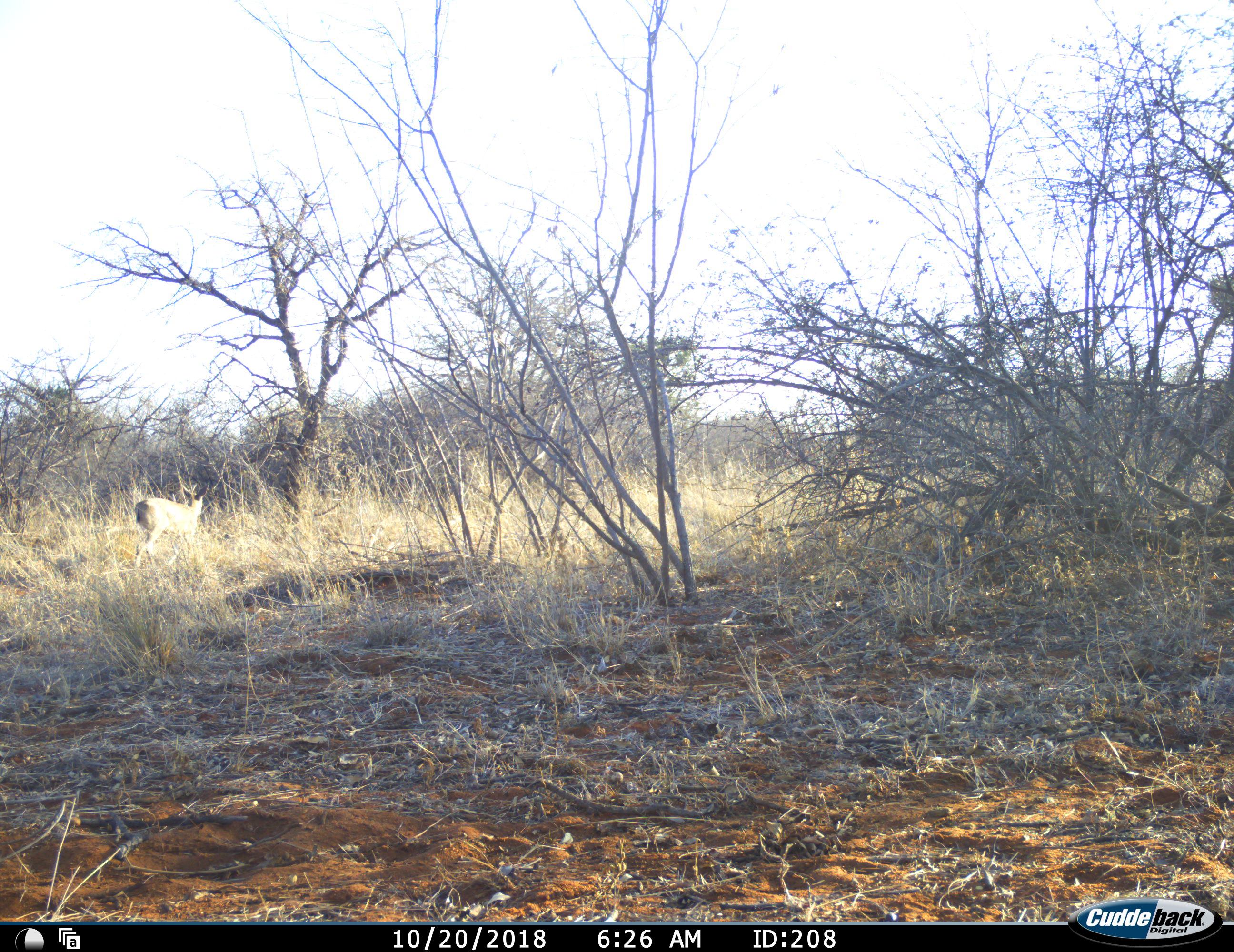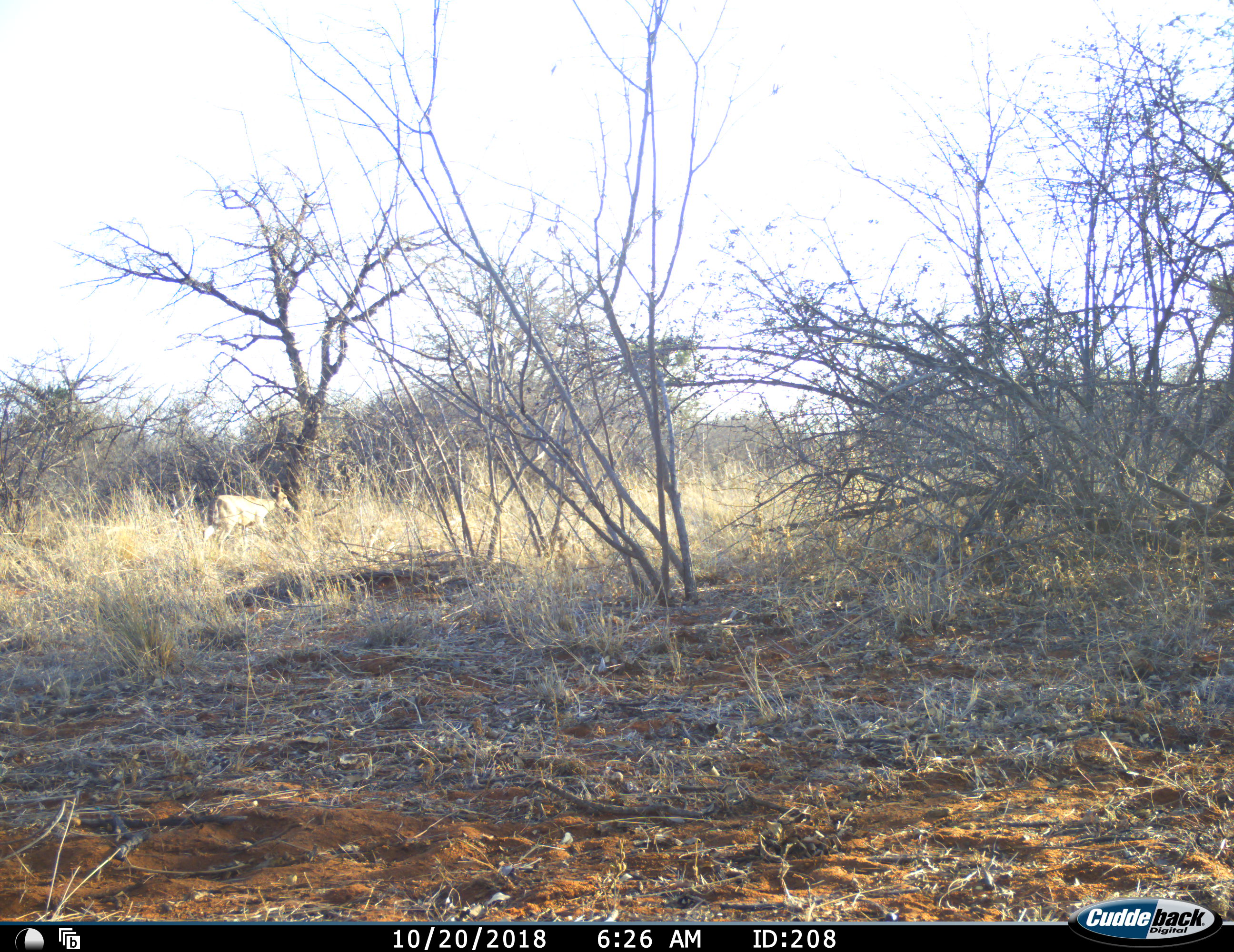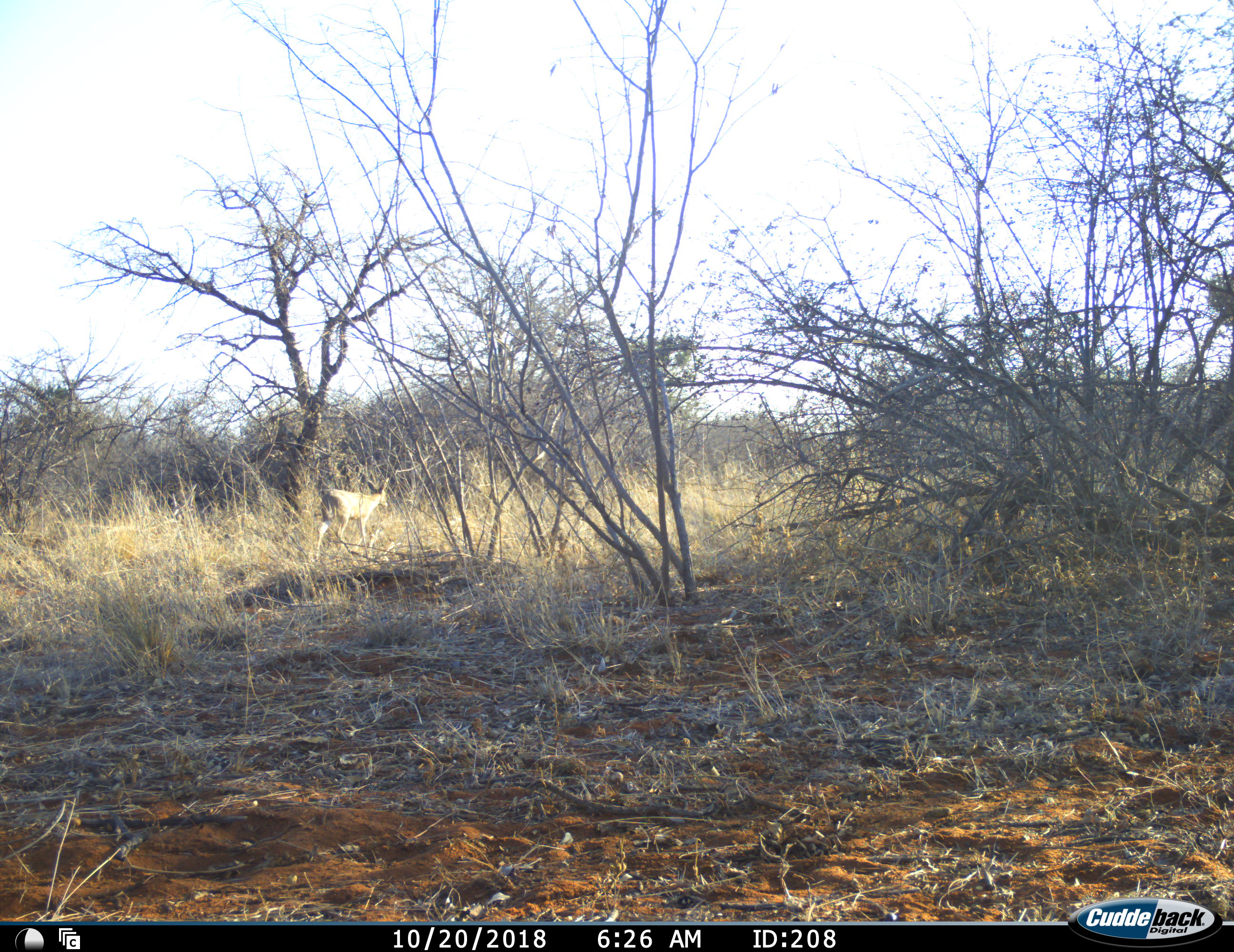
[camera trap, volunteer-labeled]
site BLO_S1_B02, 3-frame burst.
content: unidentified animal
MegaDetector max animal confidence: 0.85